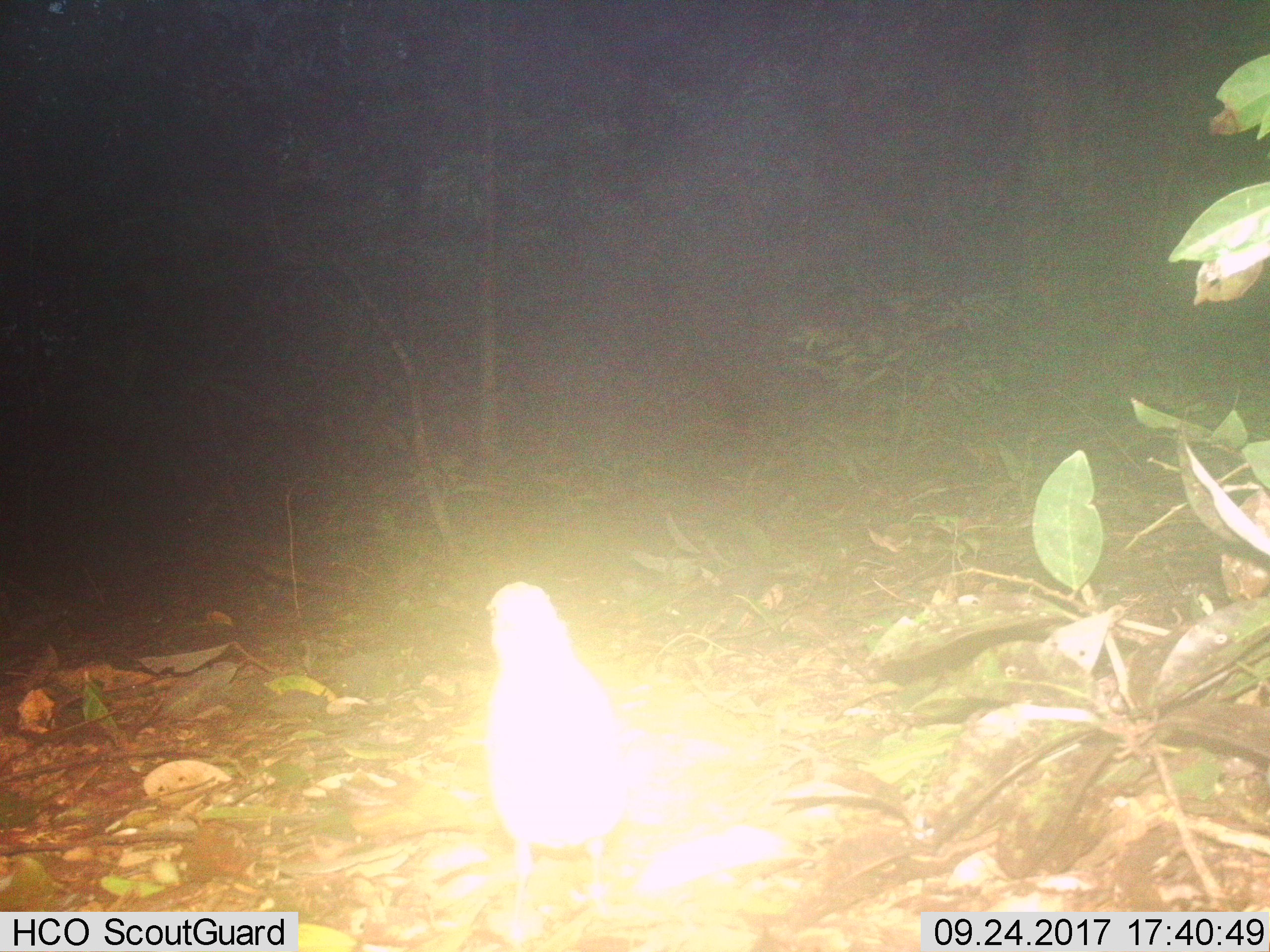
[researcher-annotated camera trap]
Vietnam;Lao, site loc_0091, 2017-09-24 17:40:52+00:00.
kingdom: Animalia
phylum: Chordata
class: Aves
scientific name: Aves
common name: bird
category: unidentified bird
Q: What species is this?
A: Unidentified bird (bird) (Aves).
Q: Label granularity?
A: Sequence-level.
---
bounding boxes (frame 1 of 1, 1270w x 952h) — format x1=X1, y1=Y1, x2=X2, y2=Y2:
unidentified bird: x1=479, y1=580, x2=737, y2=944